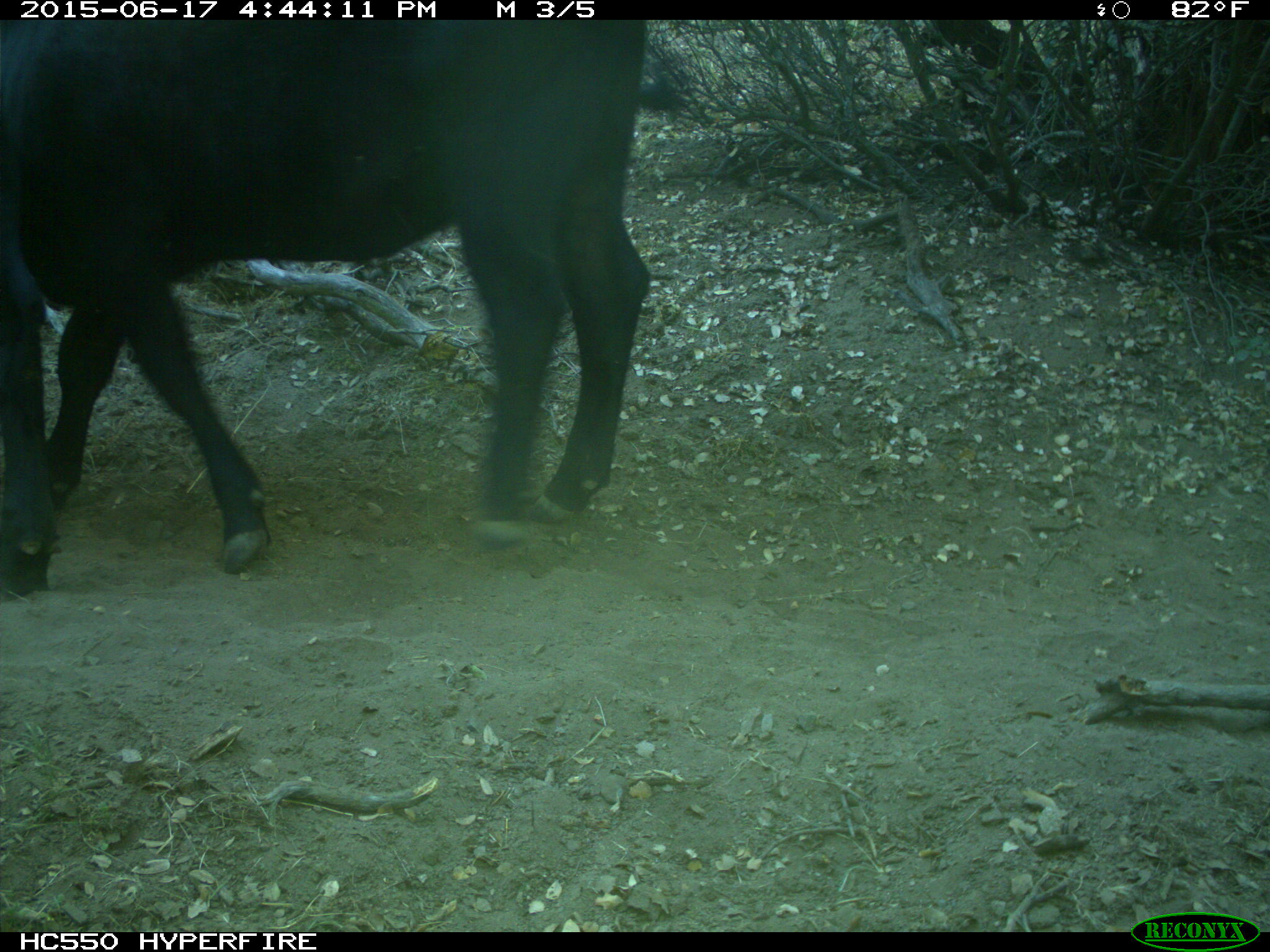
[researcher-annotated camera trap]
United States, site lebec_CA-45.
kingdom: Animalia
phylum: Chordata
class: Mammalia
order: Artiodactyla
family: Bovidae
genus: Bos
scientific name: Bos taurus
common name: domestic cow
Bos taurus (domestic cow).